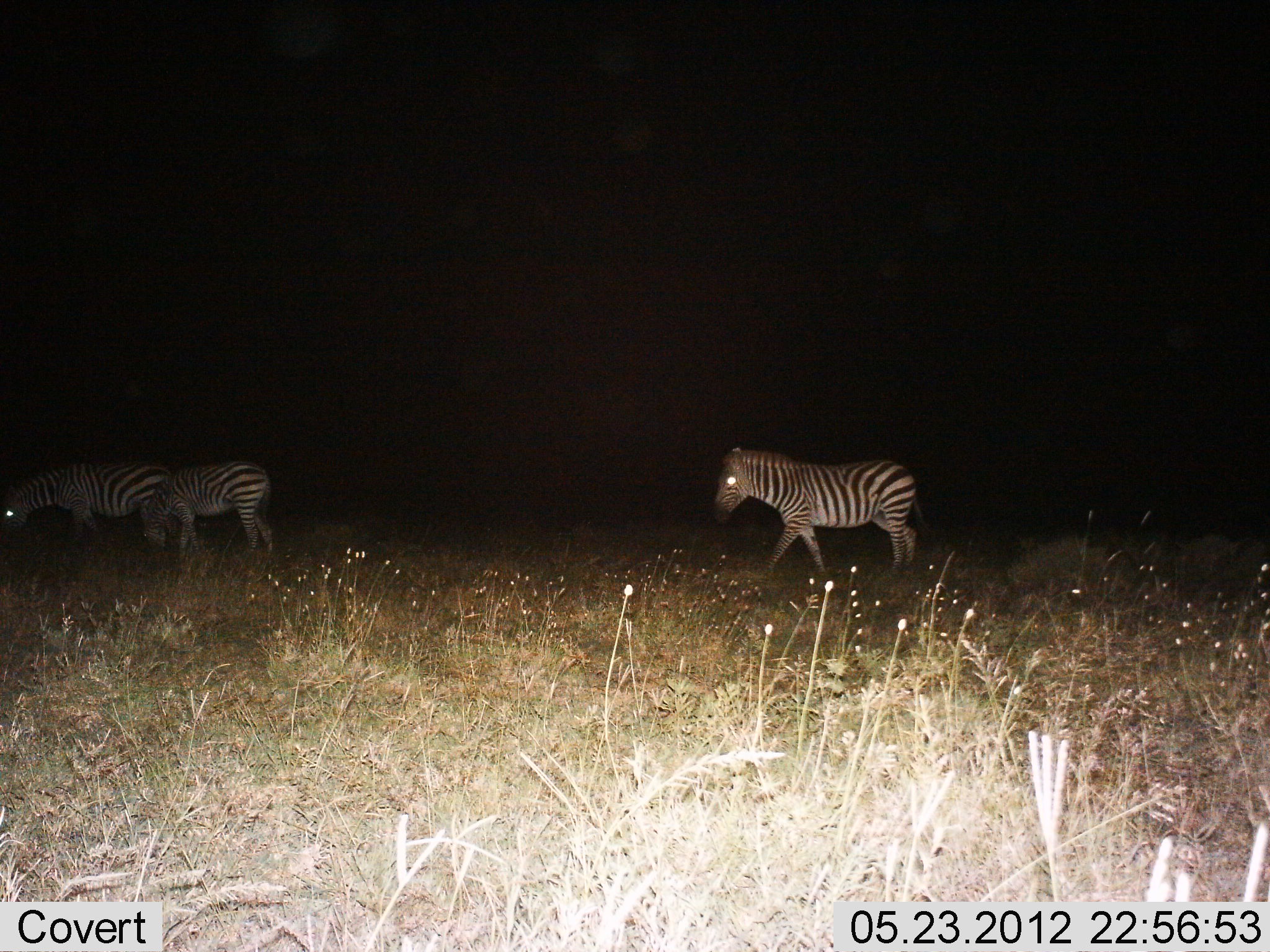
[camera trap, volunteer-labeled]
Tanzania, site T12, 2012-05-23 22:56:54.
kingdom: Animalia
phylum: Chordata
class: Mammalia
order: Perissodactyla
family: Equidae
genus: Equus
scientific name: Equus quagga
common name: plains zebra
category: zebra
Zebra (plains zebra) (Equus quagga), count 3. Behavior (volunteer vote fractions): standing 40%, resting 0%, moving 80%, interacting 0%. Young present (vote fraction): 10%. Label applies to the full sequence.